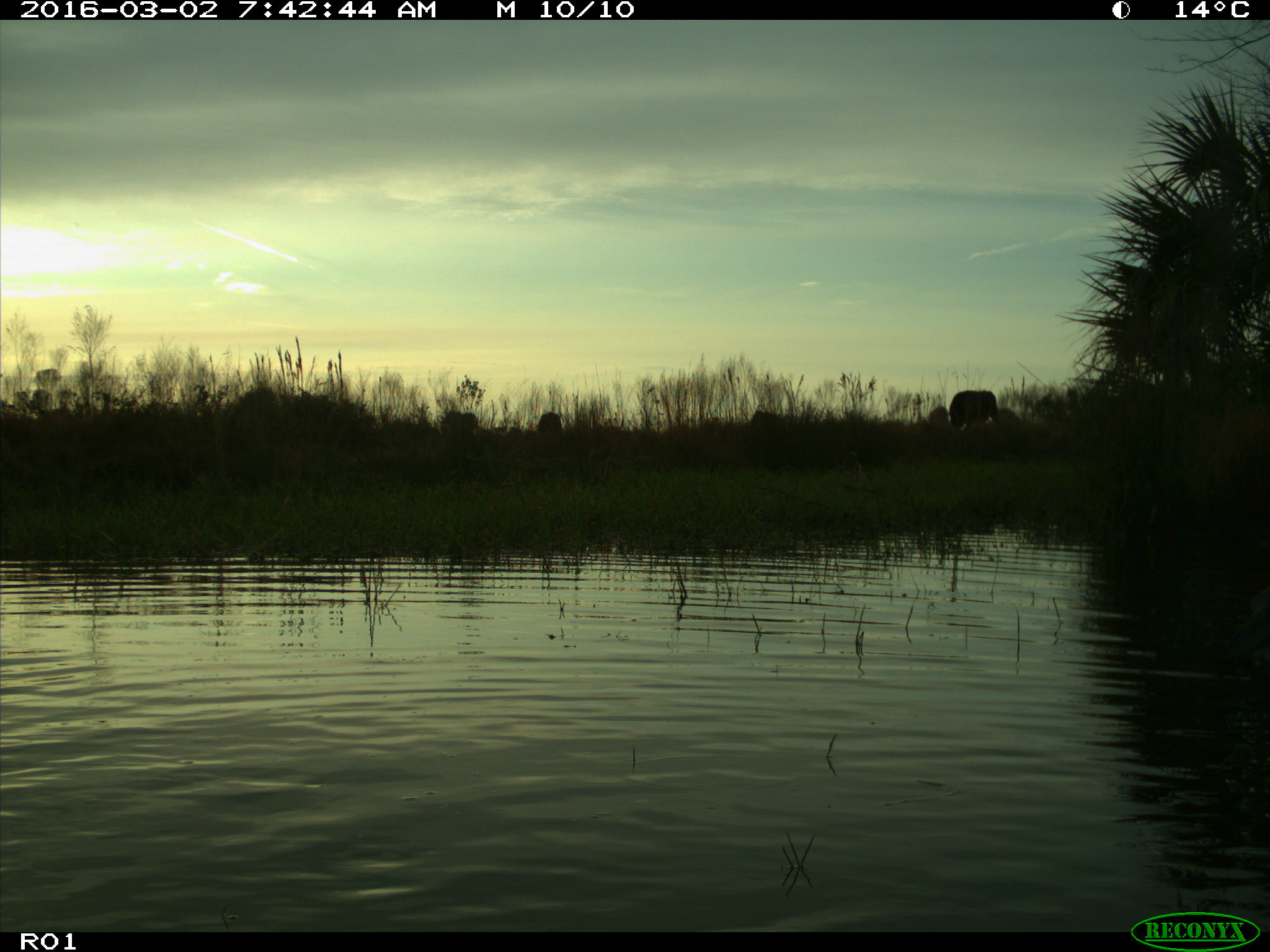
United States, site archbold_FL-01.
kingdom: Animalia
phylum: Chordata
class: Mammalia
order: Artiodactyla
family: Bovidae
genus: Bos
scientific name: Bos taurus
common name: domestic cow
Bos taurus (domestic cow).